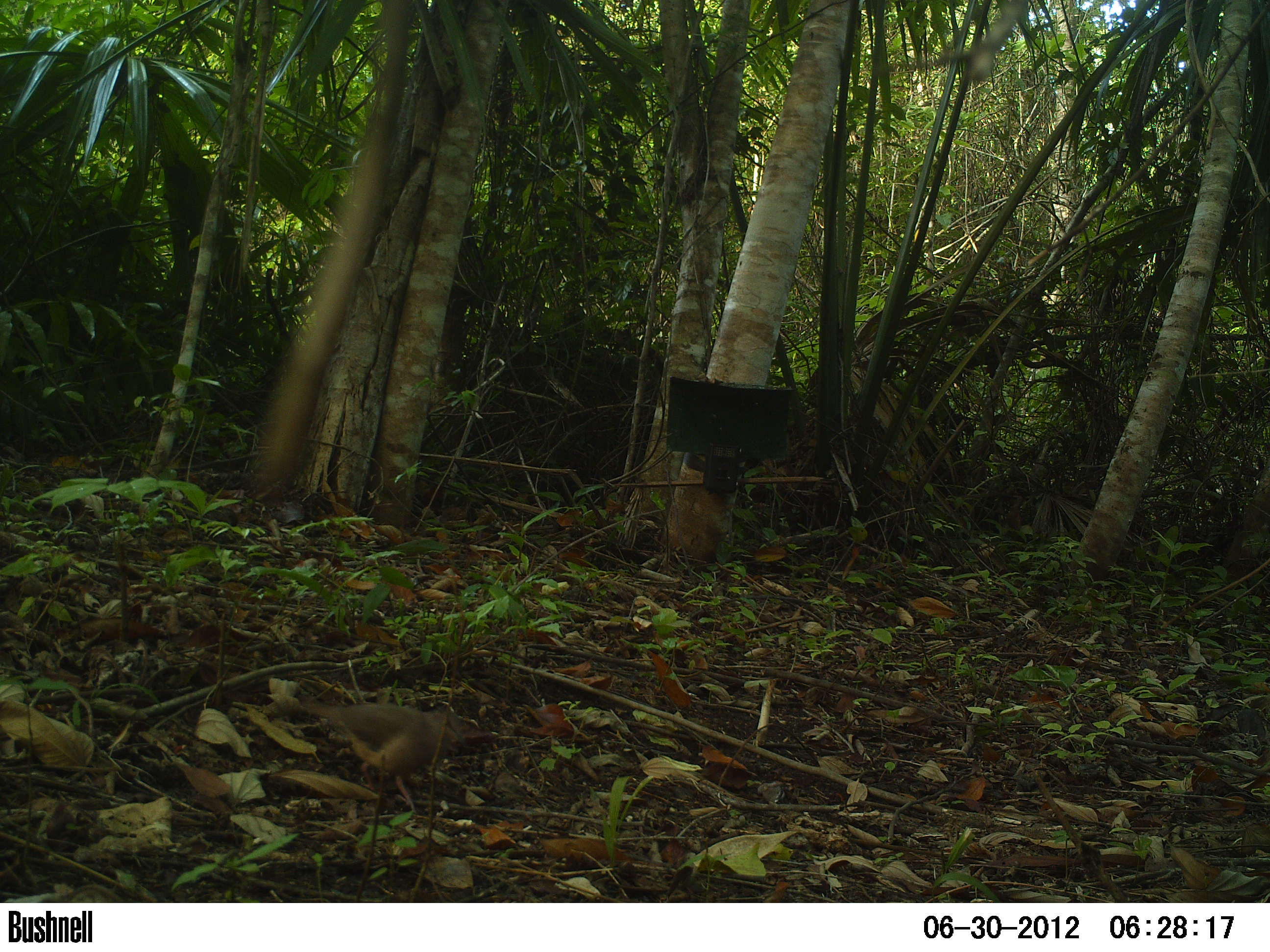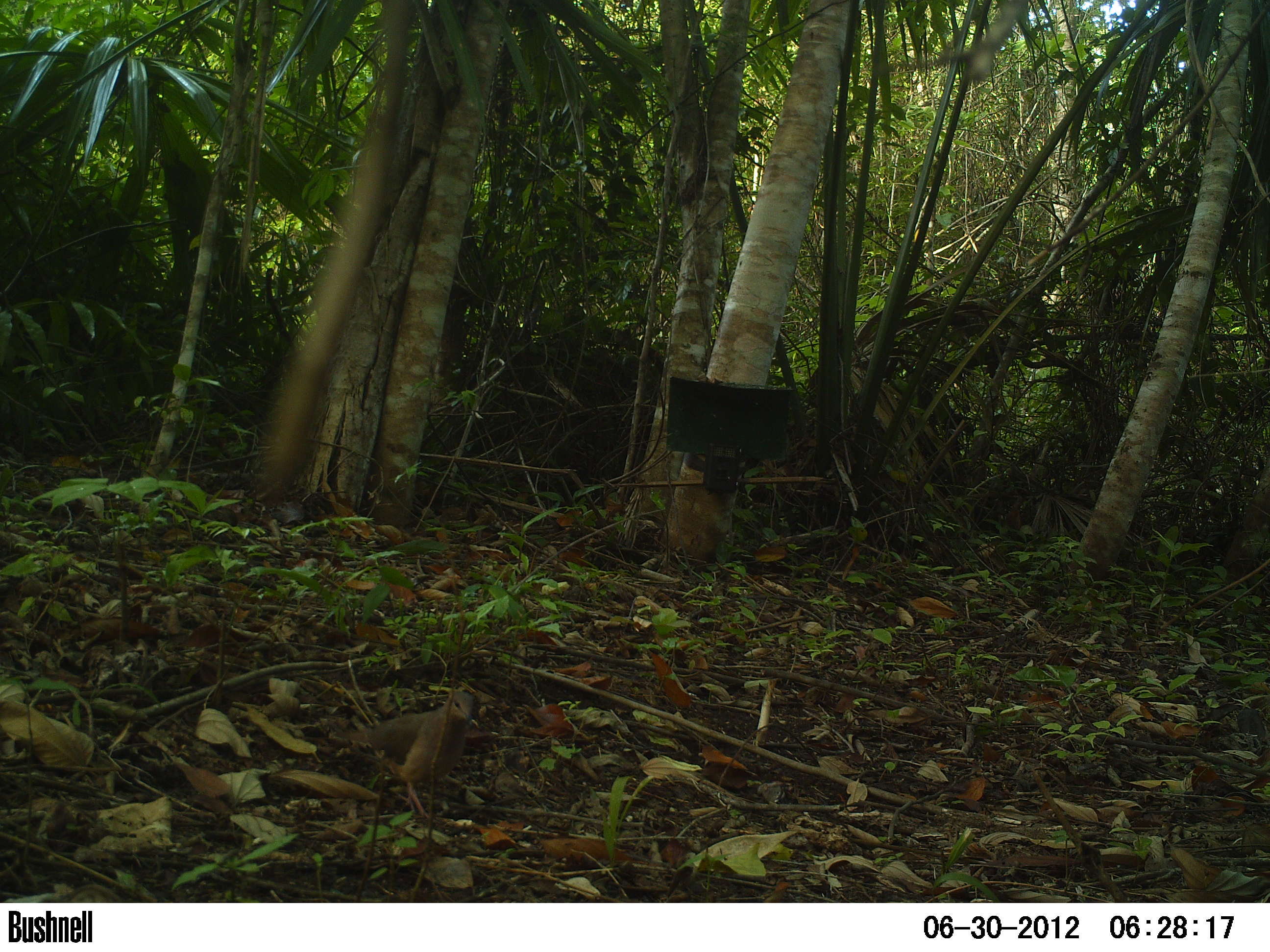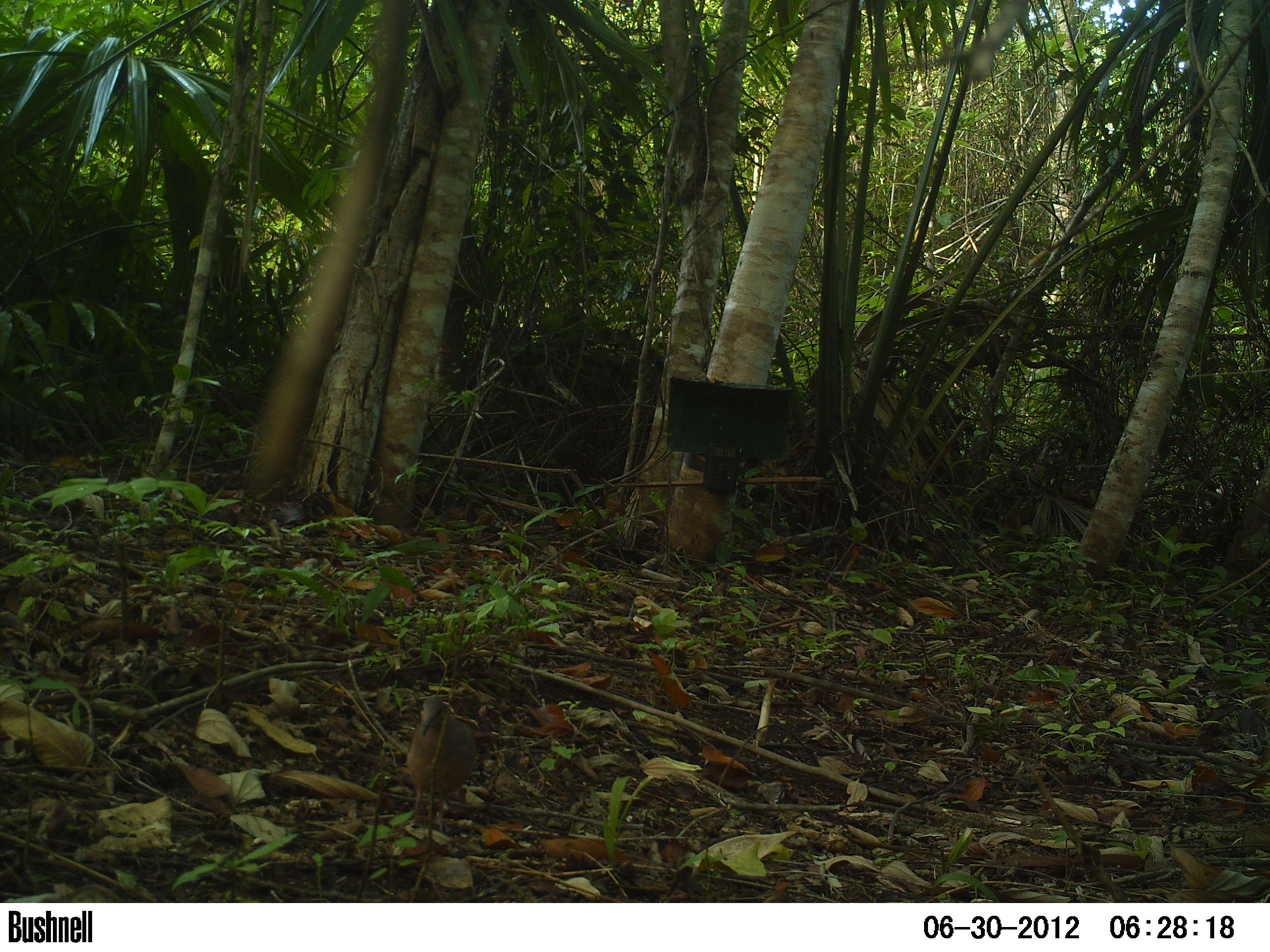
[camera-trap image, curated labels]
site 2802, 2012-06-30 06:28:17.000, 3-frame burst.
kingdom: Animalia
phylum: Chordata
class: Aves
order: Columbiformes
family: Columbidae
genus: Leptotila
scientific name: Leptotila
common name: leptotila doves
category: leptotila sp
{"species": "leptotila sp (leptotila doves) (Leptotila)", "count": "1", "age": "adult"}